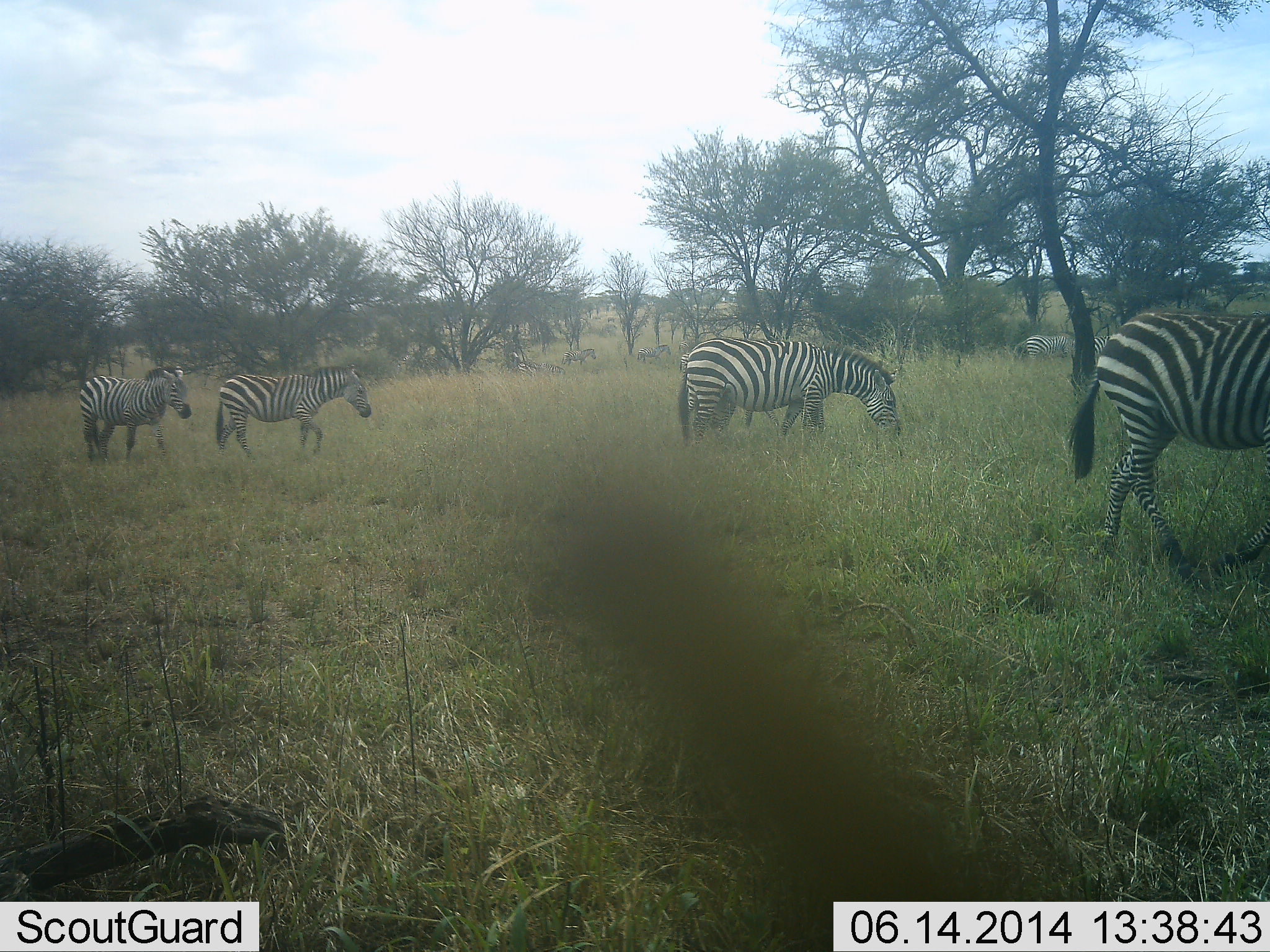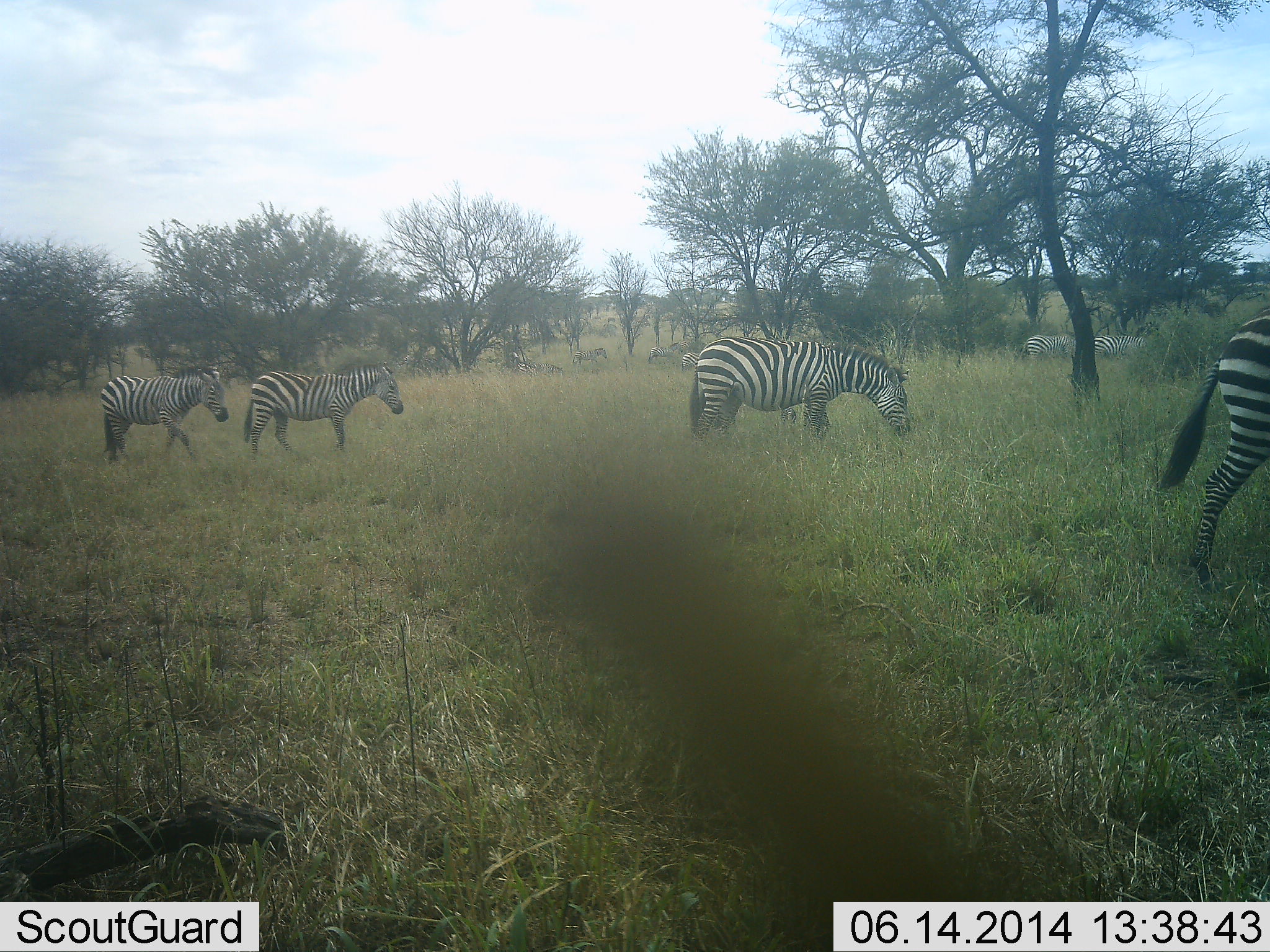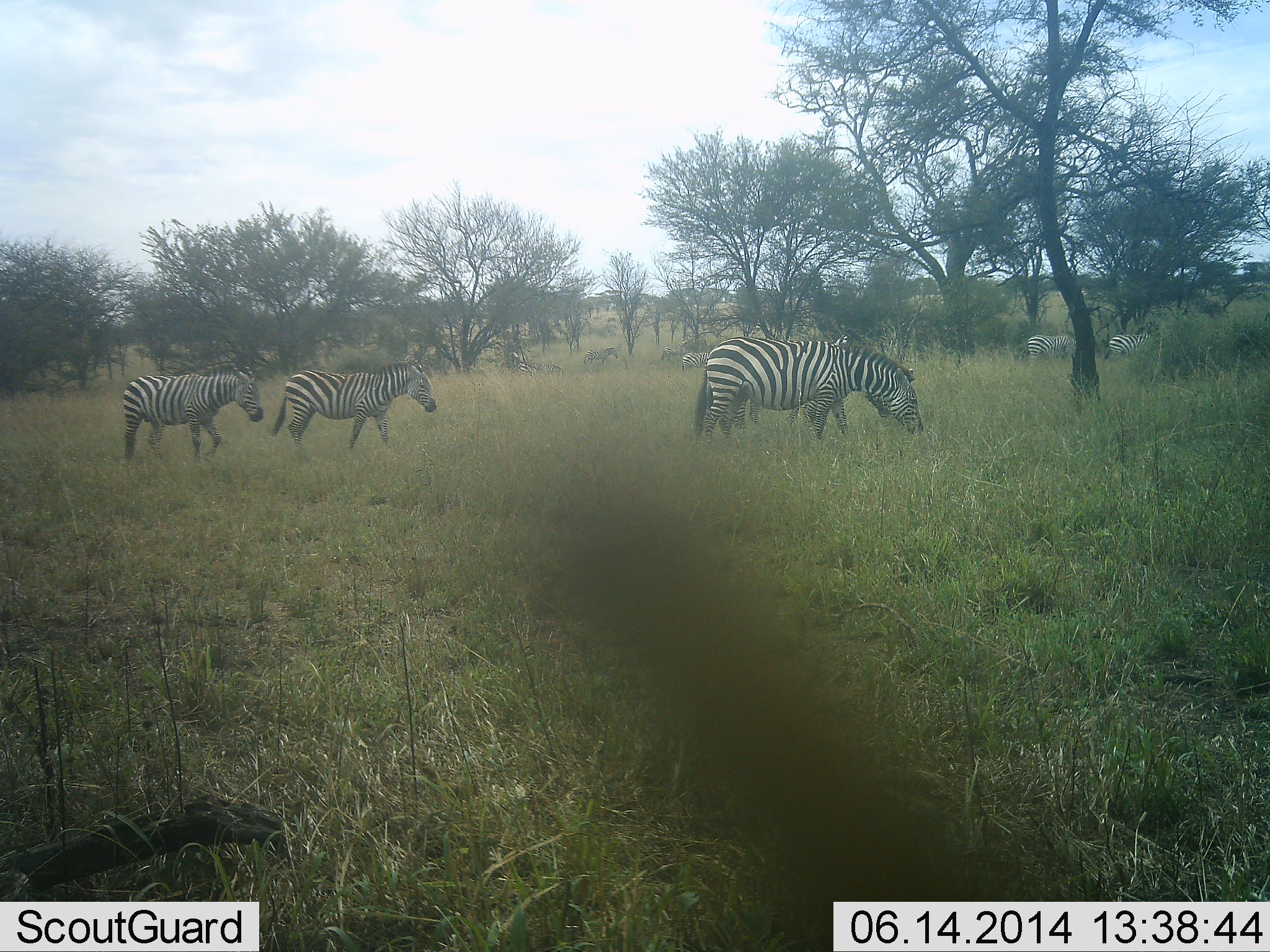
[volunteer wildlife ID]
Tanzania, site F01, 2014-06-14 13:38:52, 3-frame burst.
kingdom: Animalia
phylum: Chordata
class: Mammalia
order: Perissodactyla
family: Equidae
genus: Equus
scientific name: Equus quagga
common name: plains zebra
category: zebra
Zebra (plains zebra) (Equus quagga), count 9. Behavior (volunteer vote fractions): standing 40%, resting 0%, moving 90%, interacting 0%. Young present (vote fraction): 0%. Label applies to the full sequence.